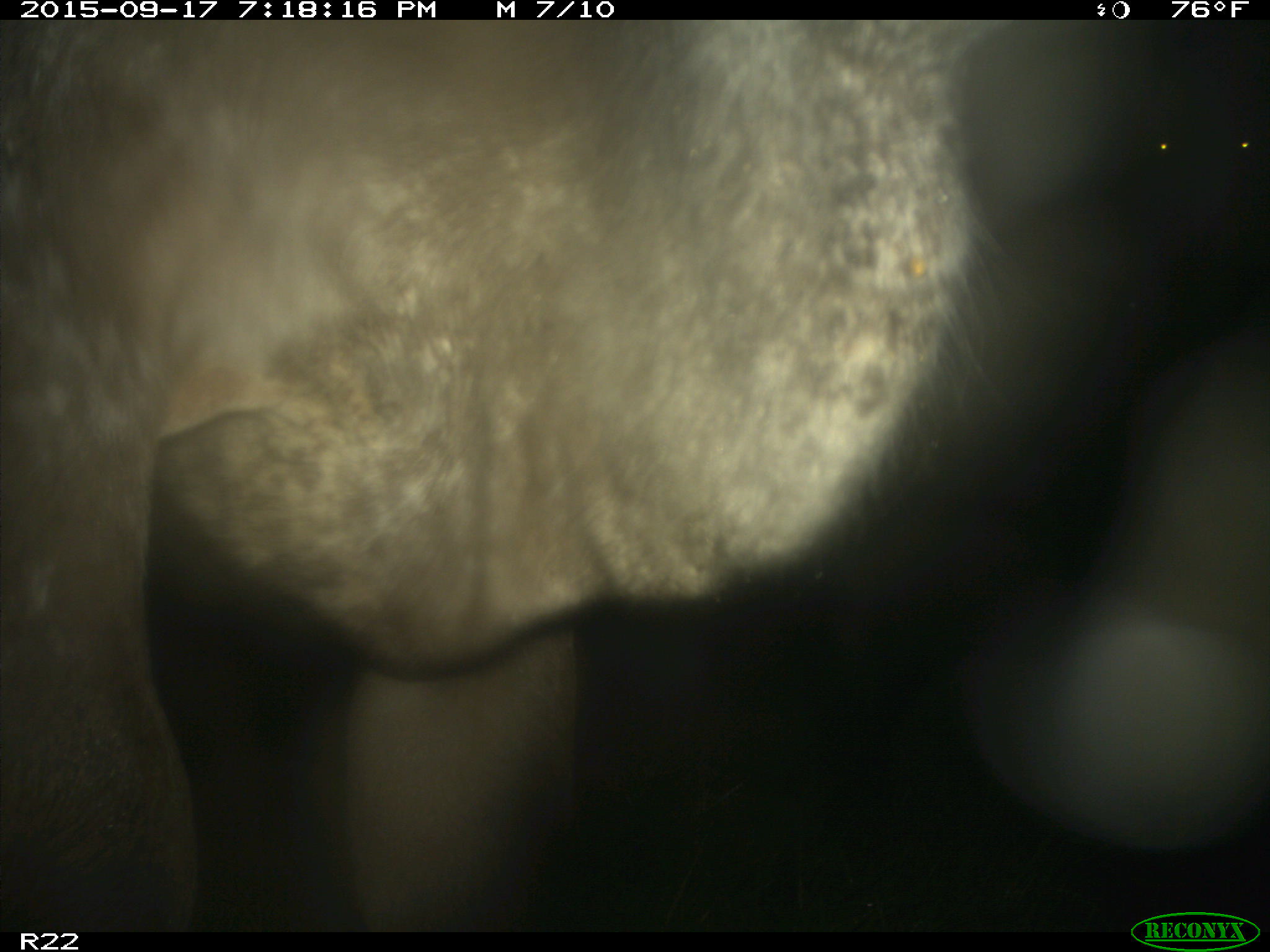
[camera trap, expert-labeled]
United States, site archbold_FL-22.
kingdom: Animalia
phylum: Chordata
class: Mammalia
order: Artiodactyla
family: Bovidae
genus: Bos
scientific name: Bos taurus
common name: domestic cow